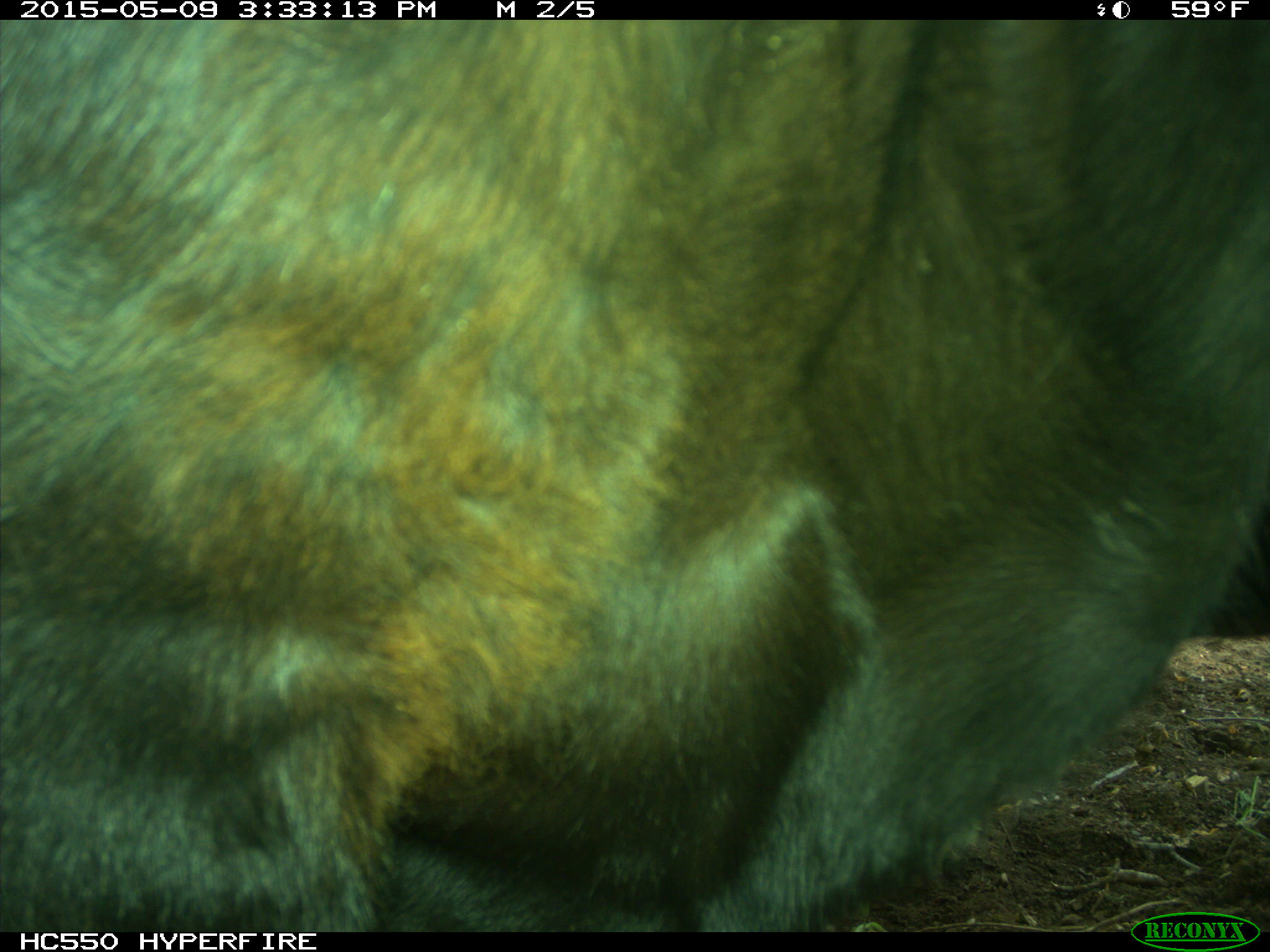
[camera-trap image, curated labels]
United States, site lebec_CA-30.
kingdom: Animalia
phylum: Chordata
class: Mammalia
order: Artiodactyla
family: Bovidae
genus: Bos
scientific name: Bos taurus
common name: domestic cow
Bos taurus (domestic cow).